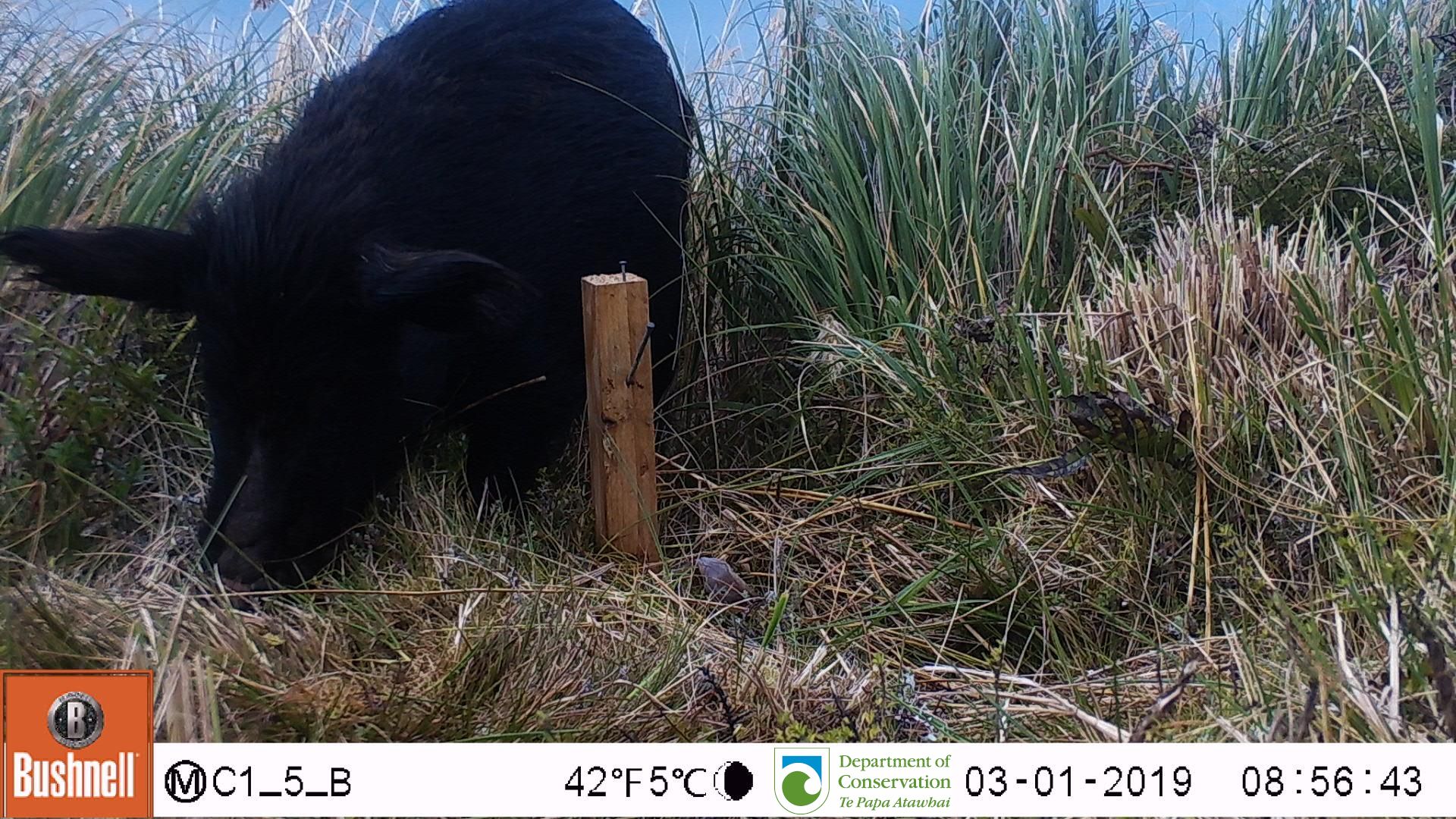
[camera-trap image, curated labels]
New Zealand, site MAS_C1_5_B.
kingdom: Animalia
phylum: Chordata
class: Mammalia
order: Artiodactyla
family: Suidae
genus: Sus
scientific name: Sus scrofa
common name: pig